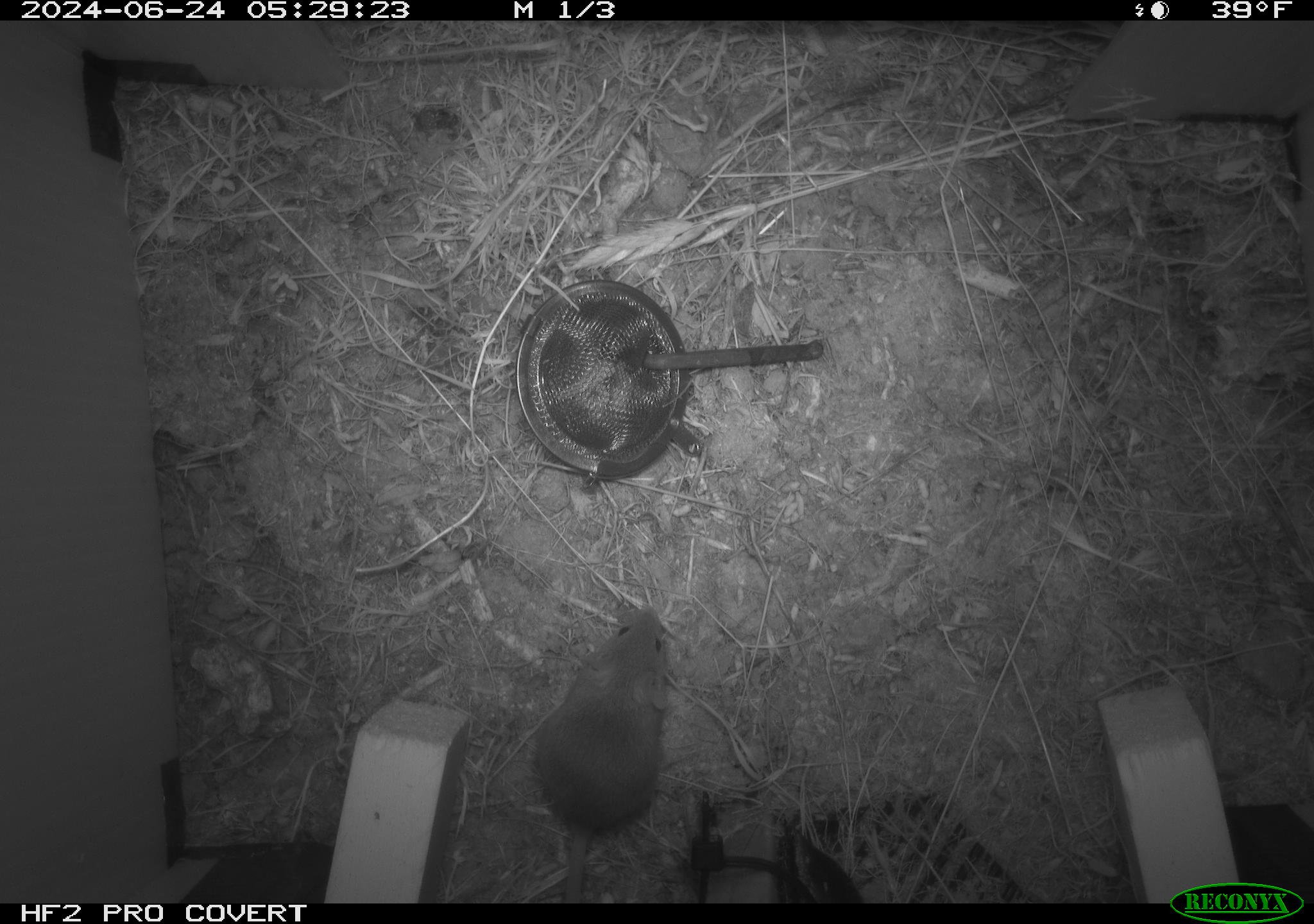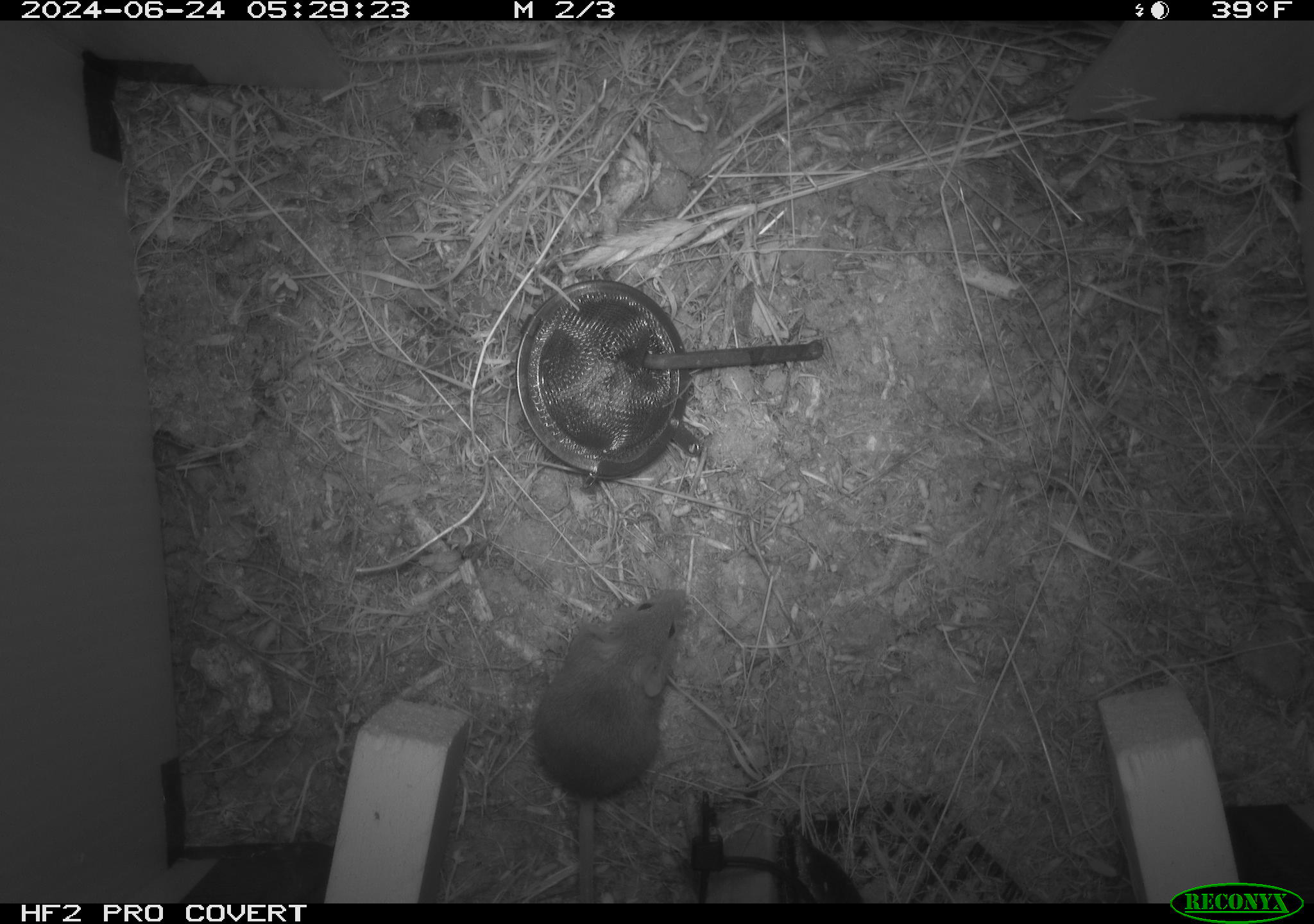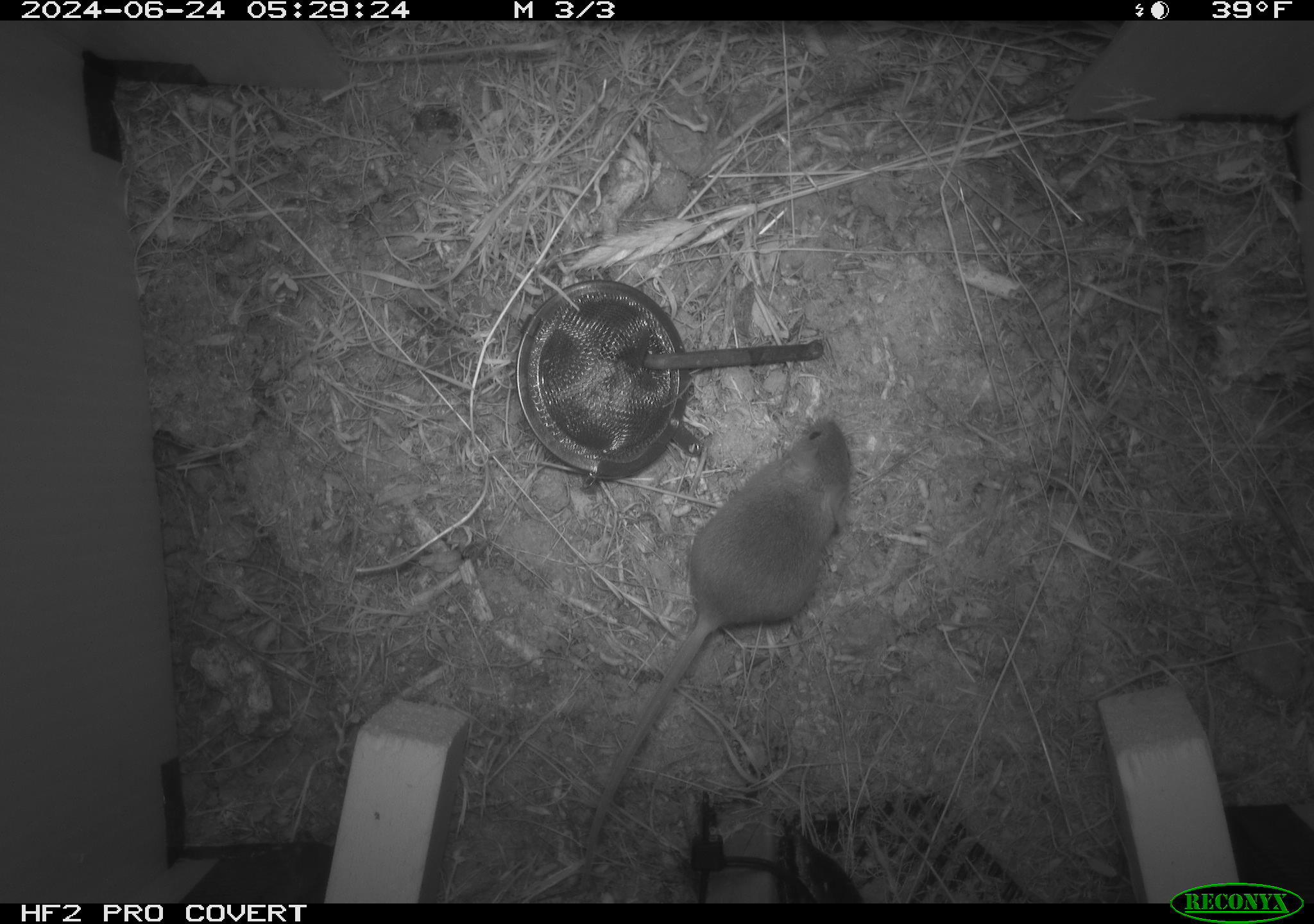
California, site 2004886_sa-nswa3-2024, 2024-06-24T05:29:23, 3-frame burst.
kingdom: Animalia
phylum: Chordata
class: Mammalia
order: Rodentia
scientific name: Rodentia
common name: rodent